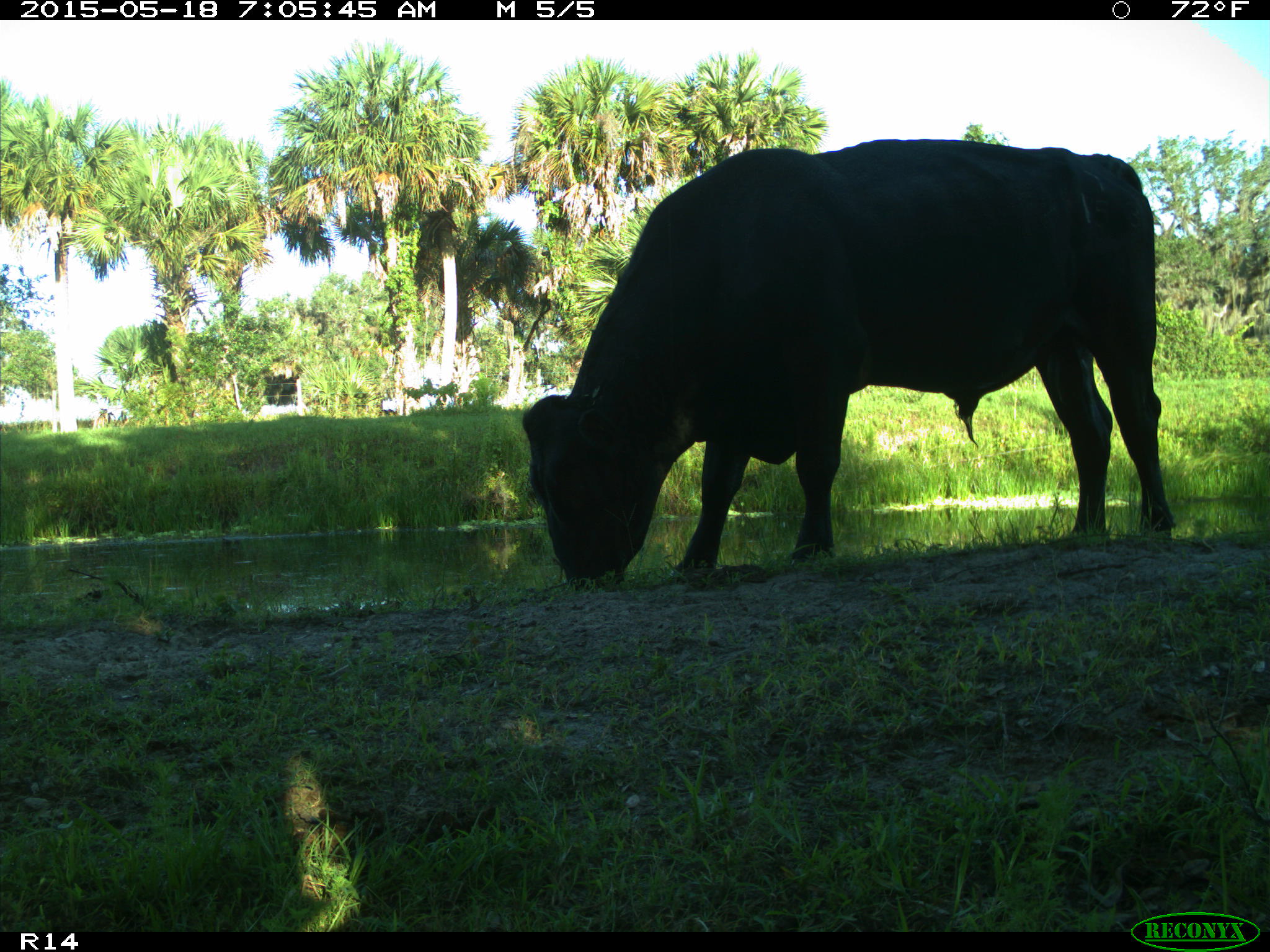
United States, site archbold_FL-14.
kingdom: Animalia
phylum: Chordata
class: Mammalia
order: Artiodactyla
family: Bovidae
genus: Bos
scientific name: Bos taurus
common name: domestic cow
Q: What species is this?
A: Bos taurus (domestic cow).